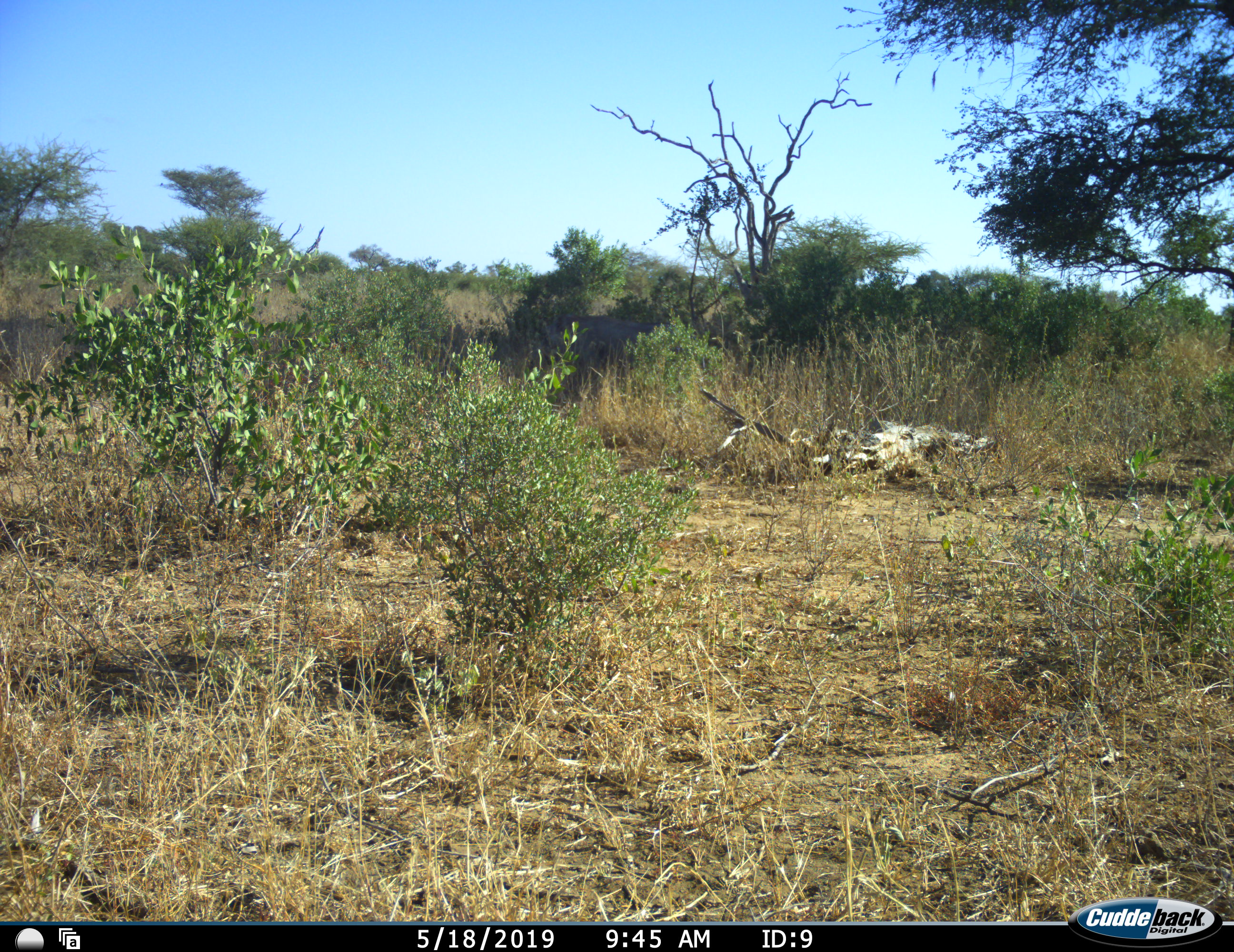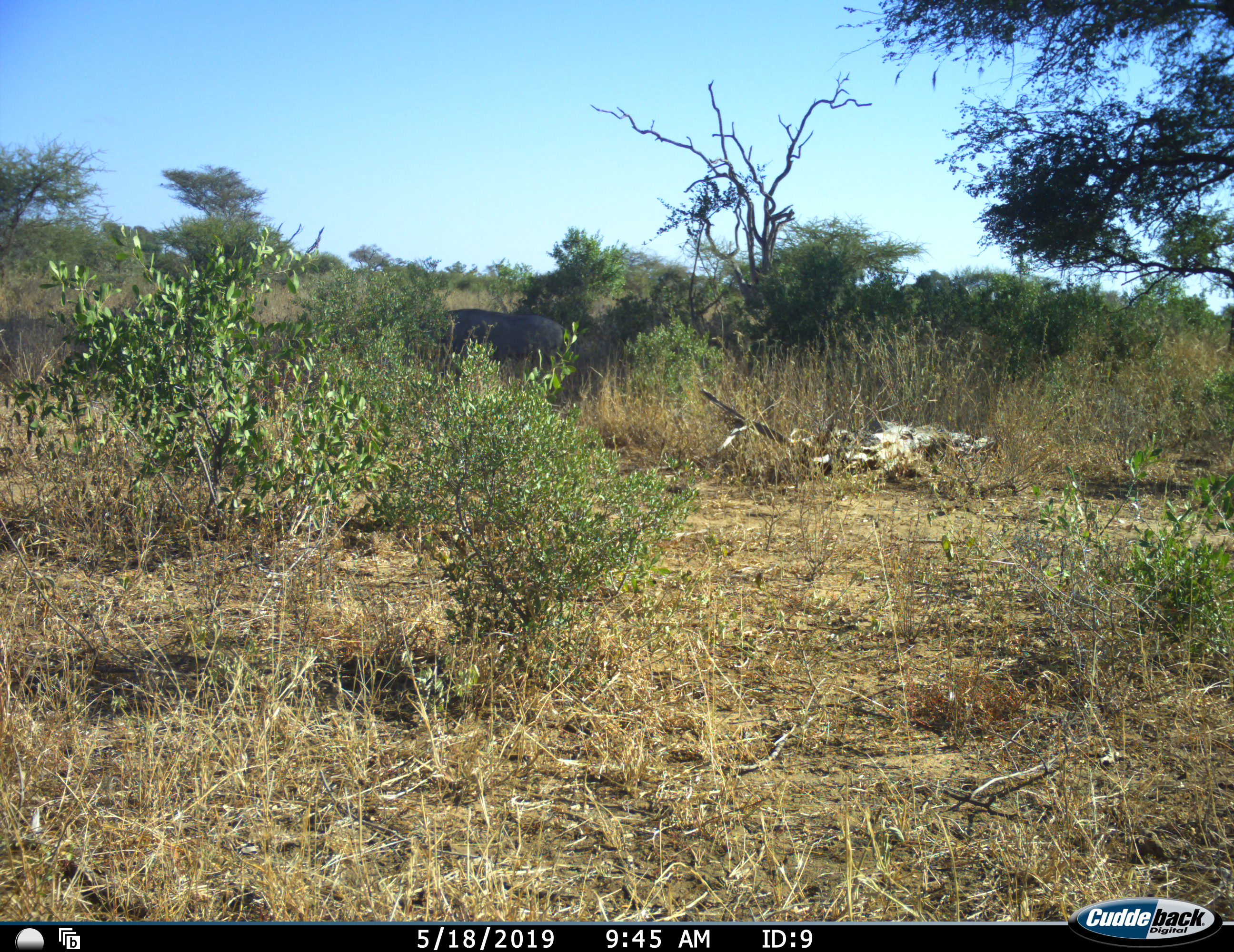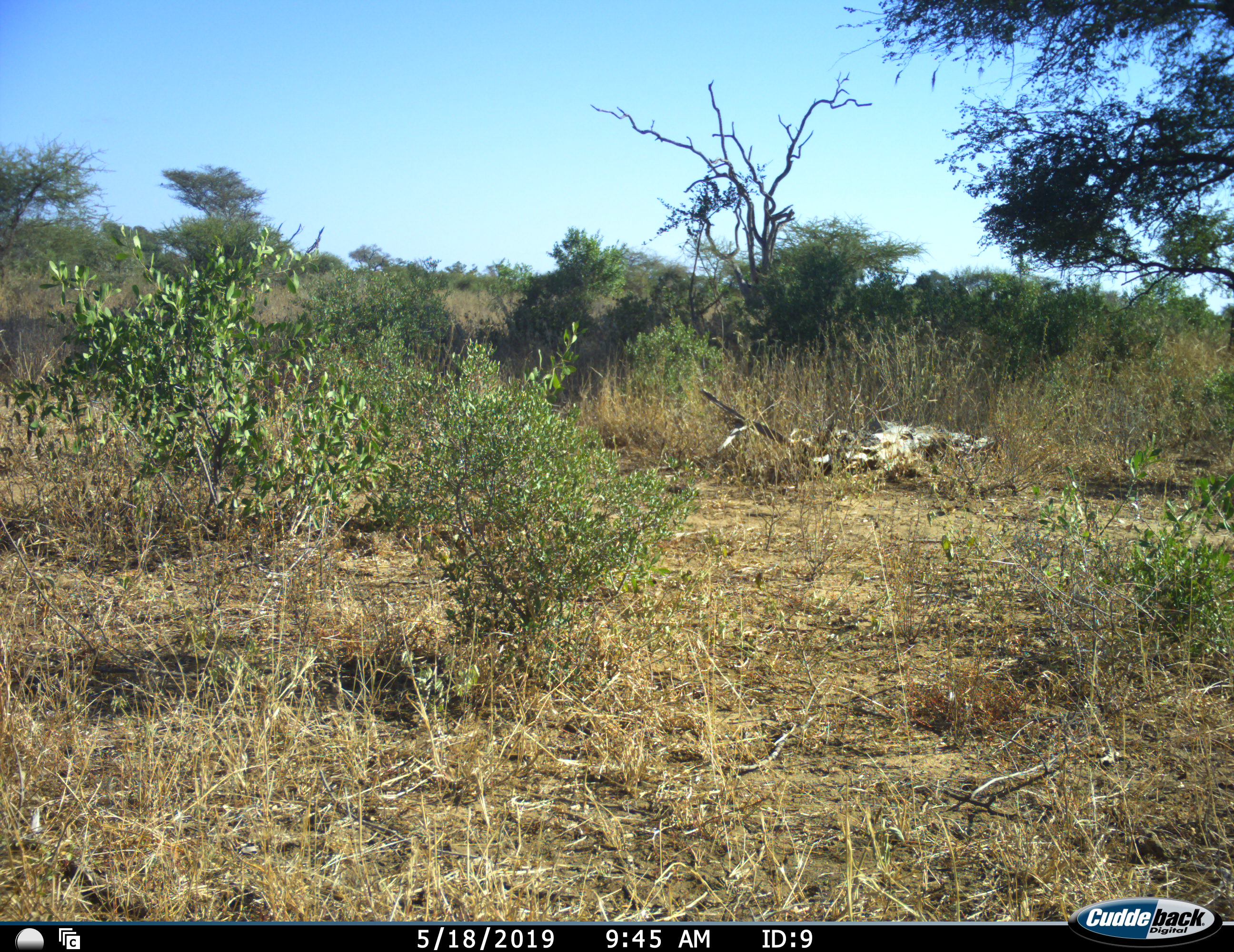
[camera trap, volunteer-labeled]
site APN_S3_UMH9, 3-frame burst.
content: unidentified animal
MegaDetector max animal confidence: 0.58